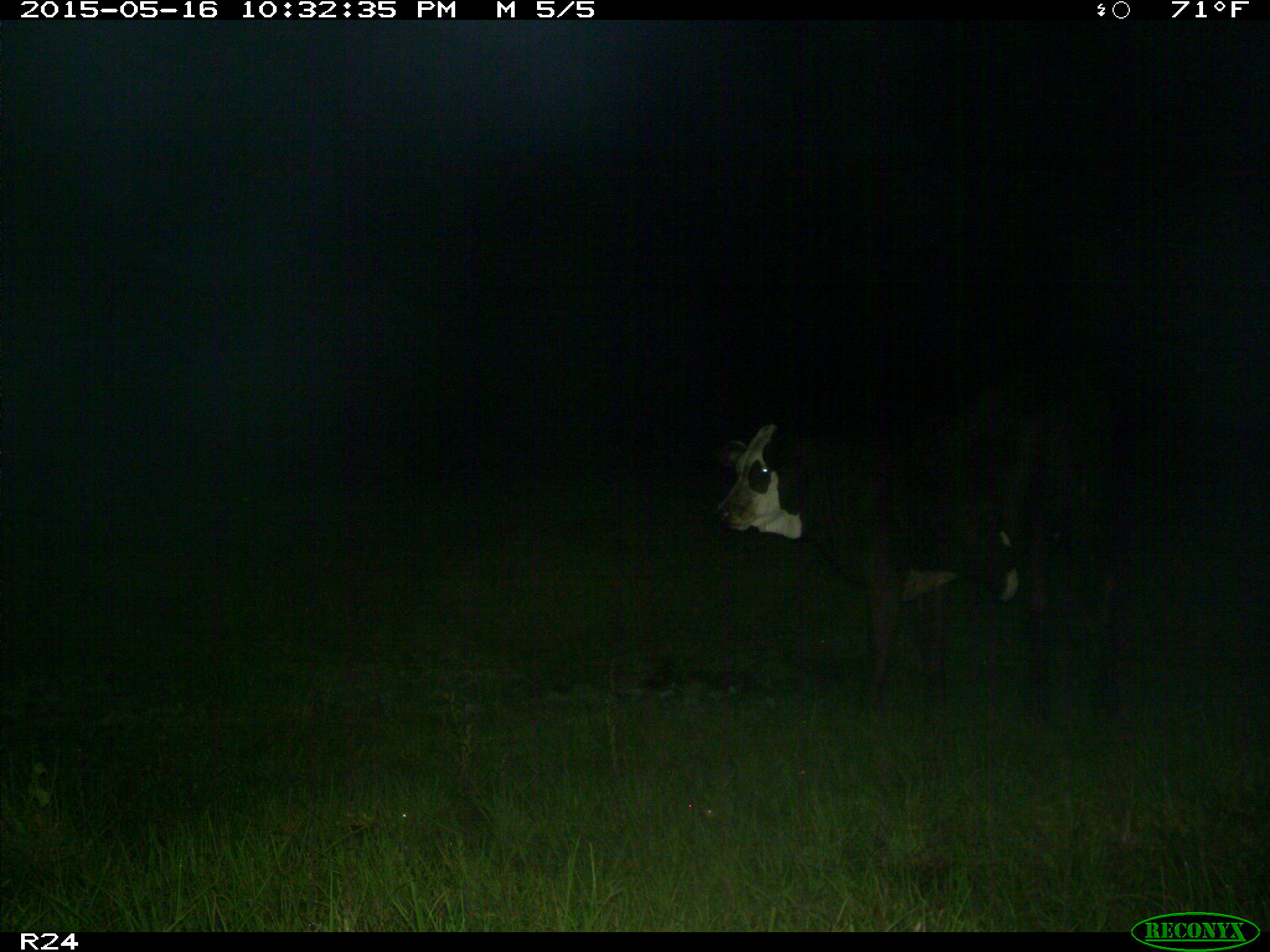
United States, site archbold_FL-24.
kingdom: Animalia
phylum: Chordata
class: Mammalia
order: Artiodactyla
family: Bovidae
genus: Bos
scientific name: Bos taurus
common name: domestic cow